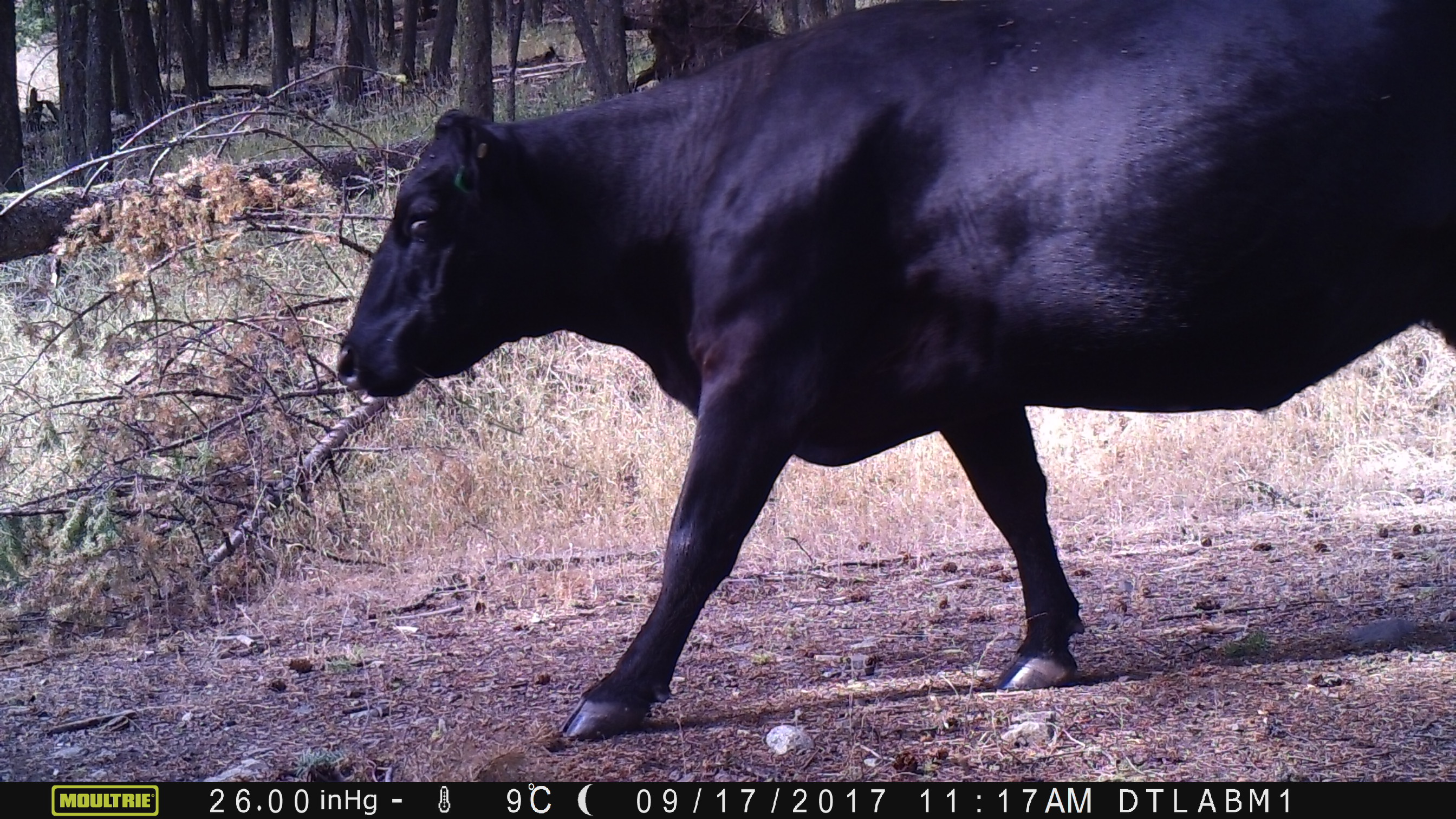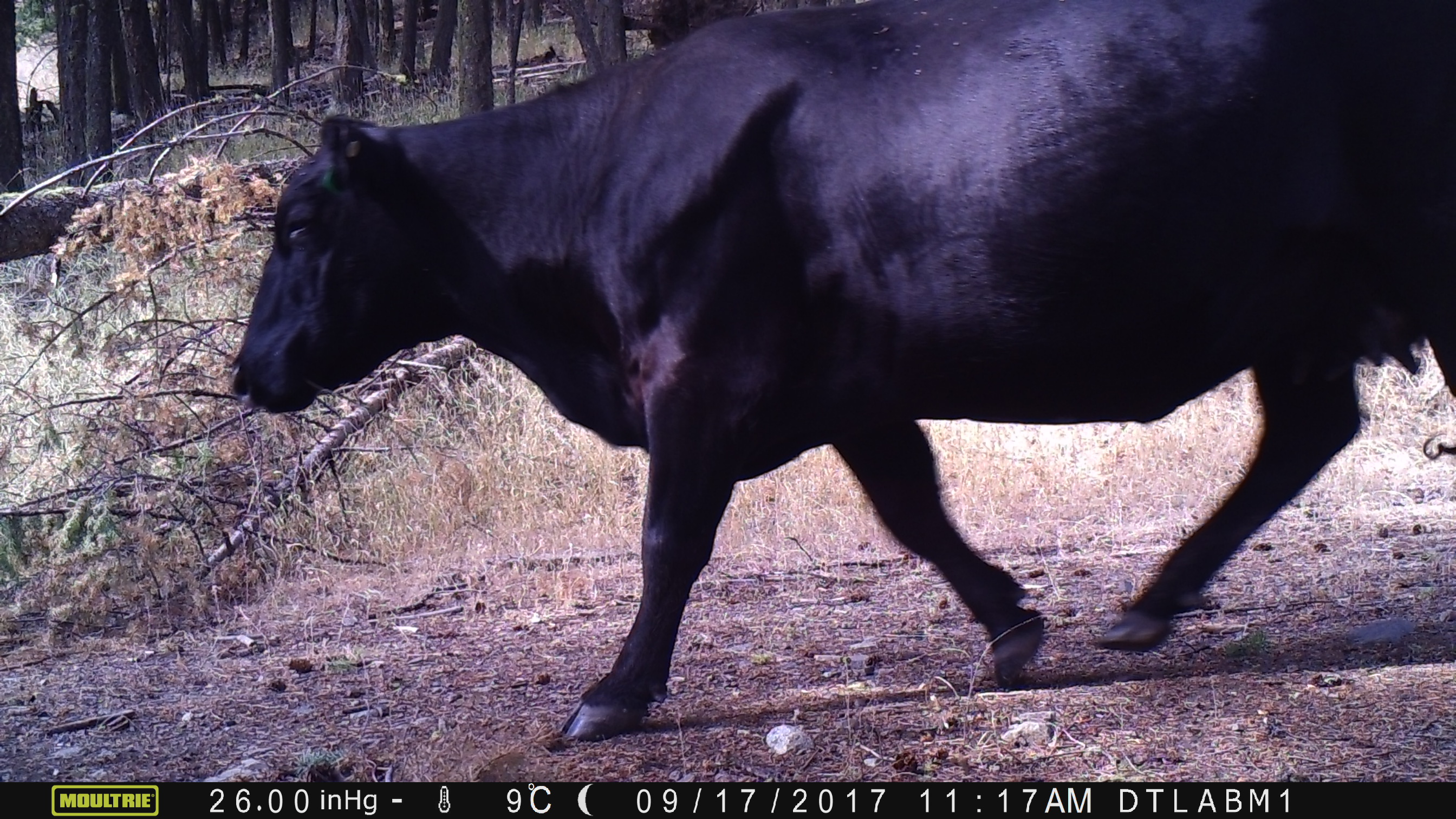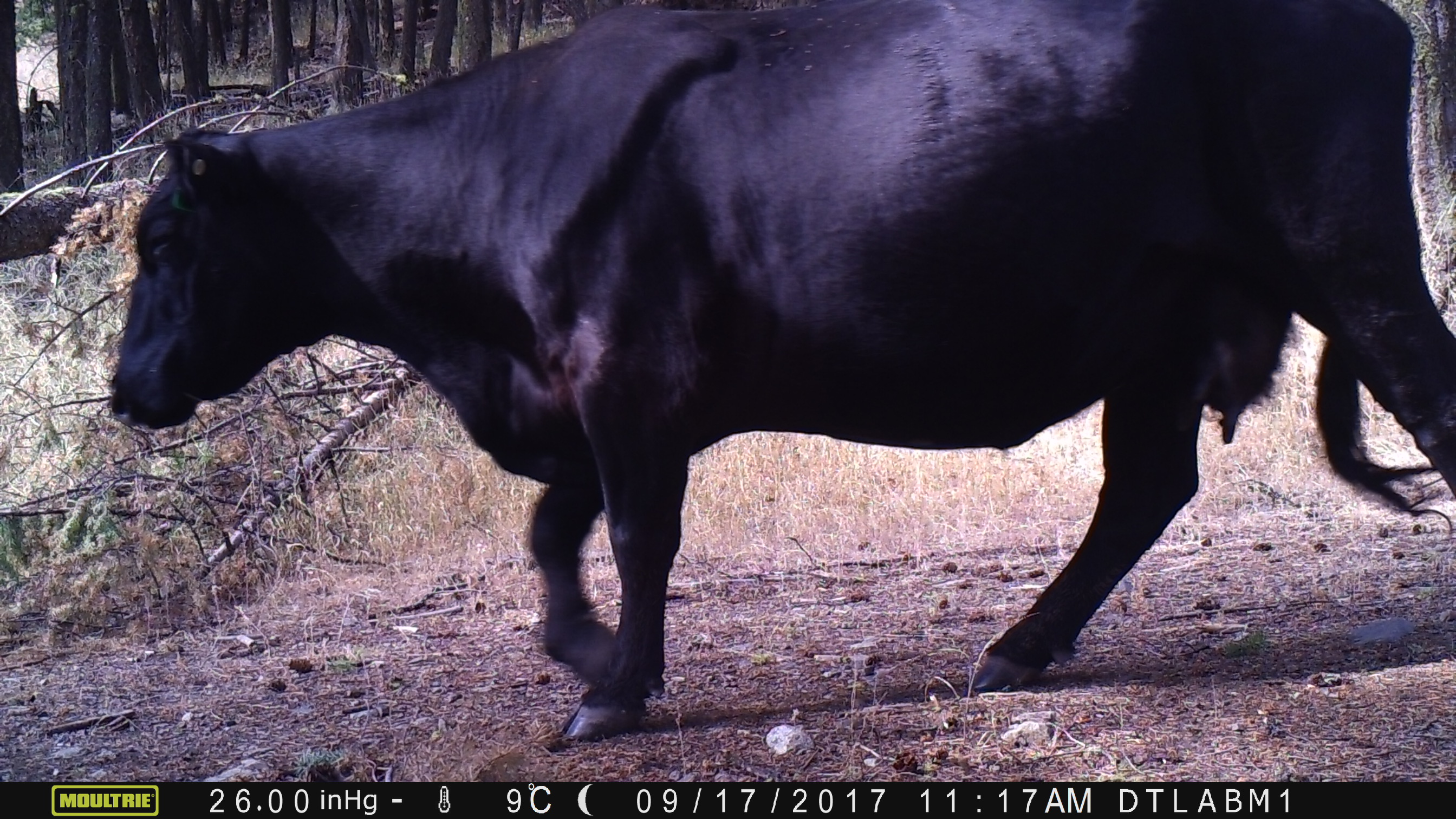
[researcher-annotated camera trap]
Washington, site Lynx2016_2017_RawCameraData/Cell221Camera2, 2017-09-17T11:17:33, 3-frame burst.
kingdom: Animalia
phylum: Chordata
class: Mammalia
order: Artiodactyla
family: Bovidae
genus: Bos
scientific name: Bos taurus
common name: domestic cattle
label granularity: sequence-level